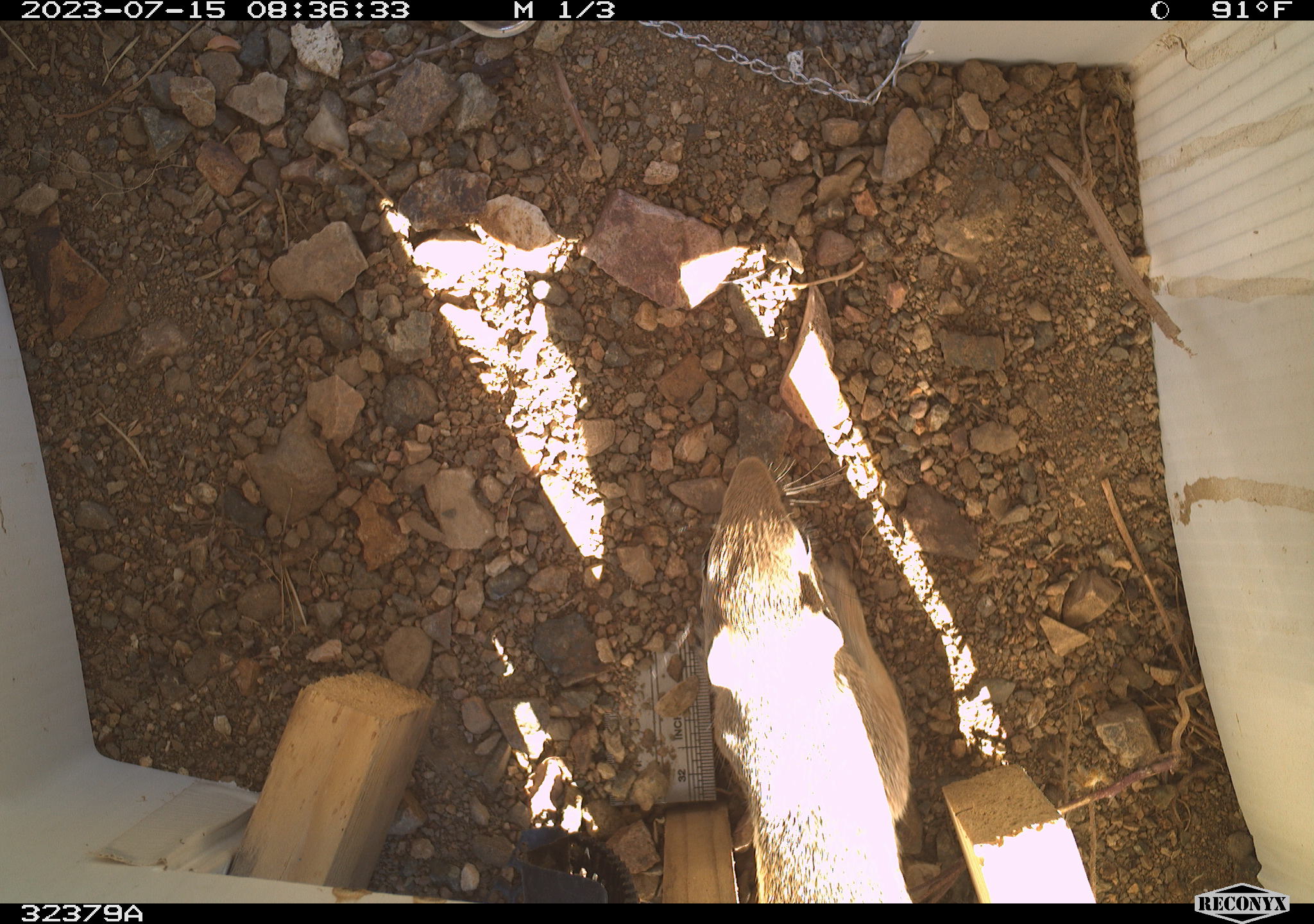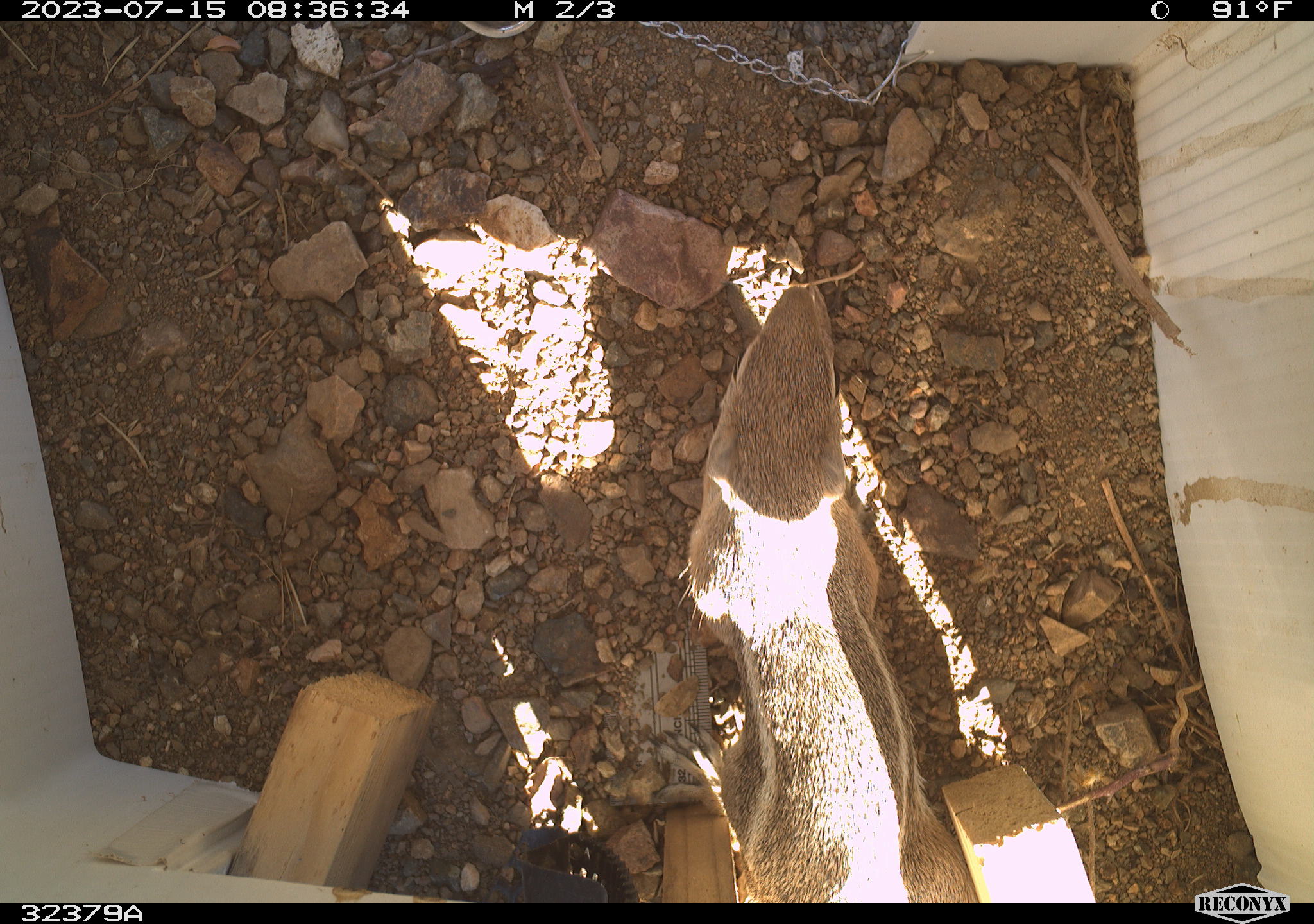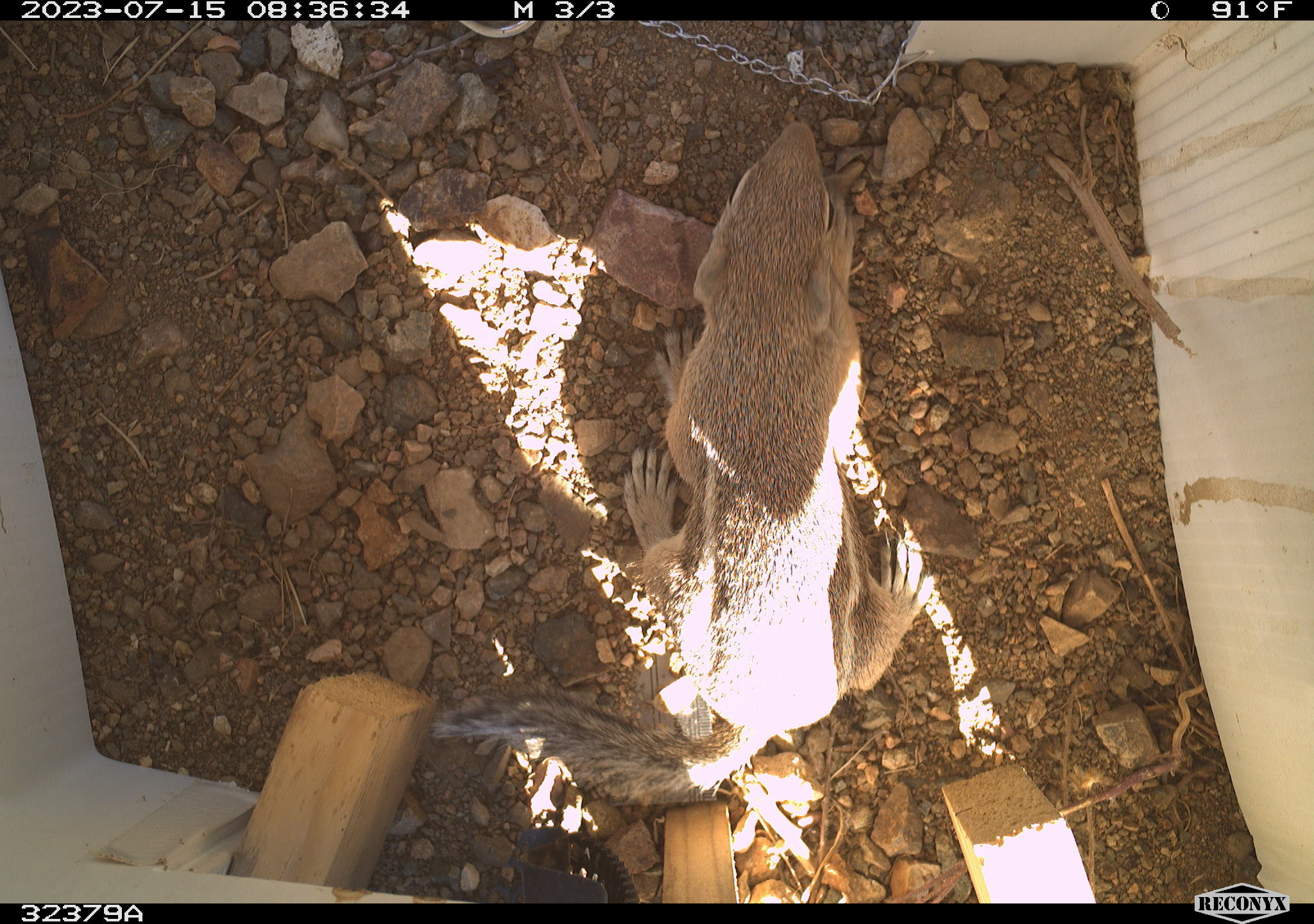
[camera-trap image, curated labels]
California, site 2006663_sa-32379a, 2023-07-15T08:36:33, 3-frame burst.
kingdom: Animalia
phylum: Chordata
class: Mammalia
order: Rodentia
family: Sciuridae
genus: Ammospermophilus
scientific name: Ammospermophilus leucurus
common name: white-tailed antelope squirrel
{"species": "white-tailed antelope squirrel (Ammospermophilus leucurus)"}